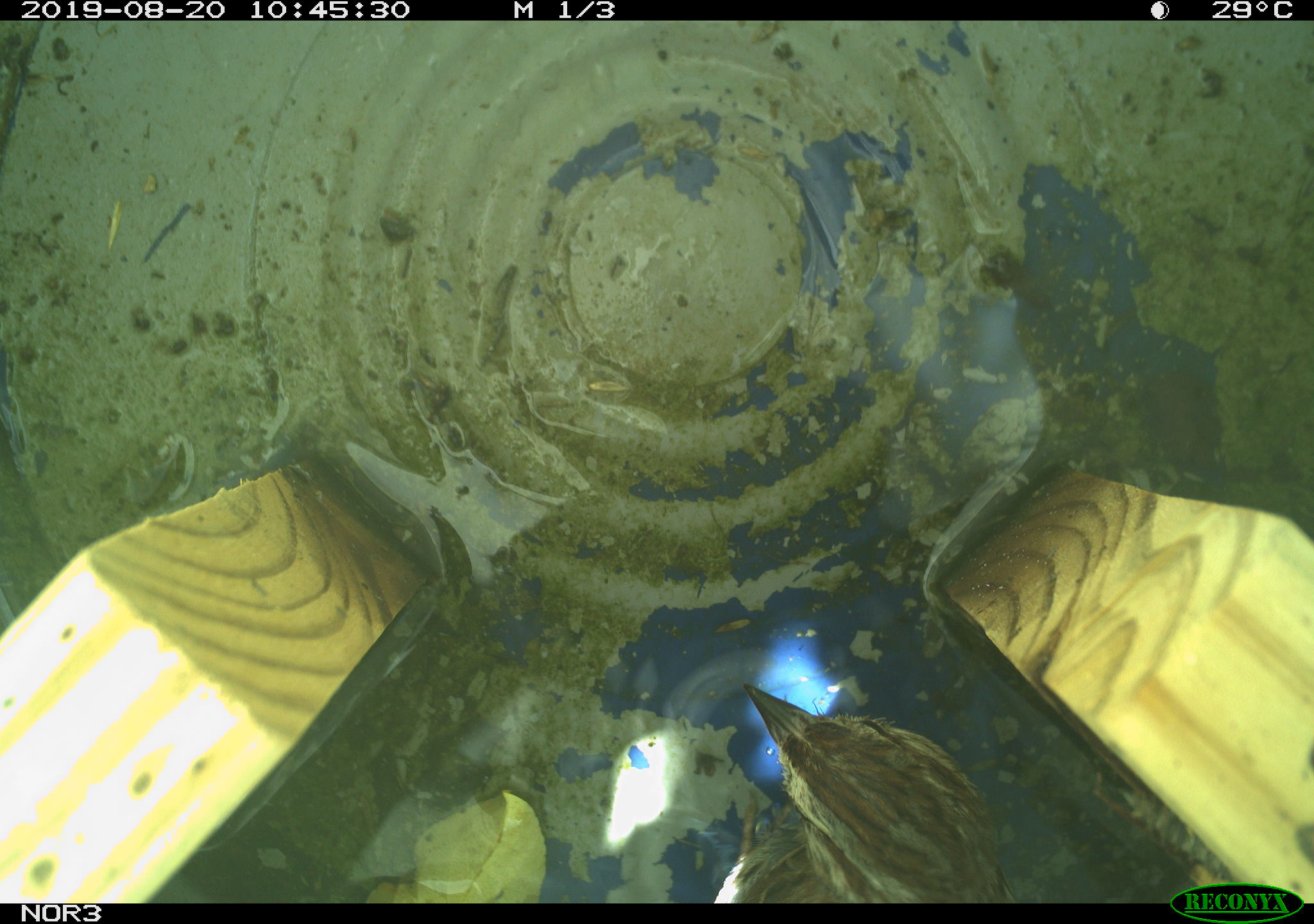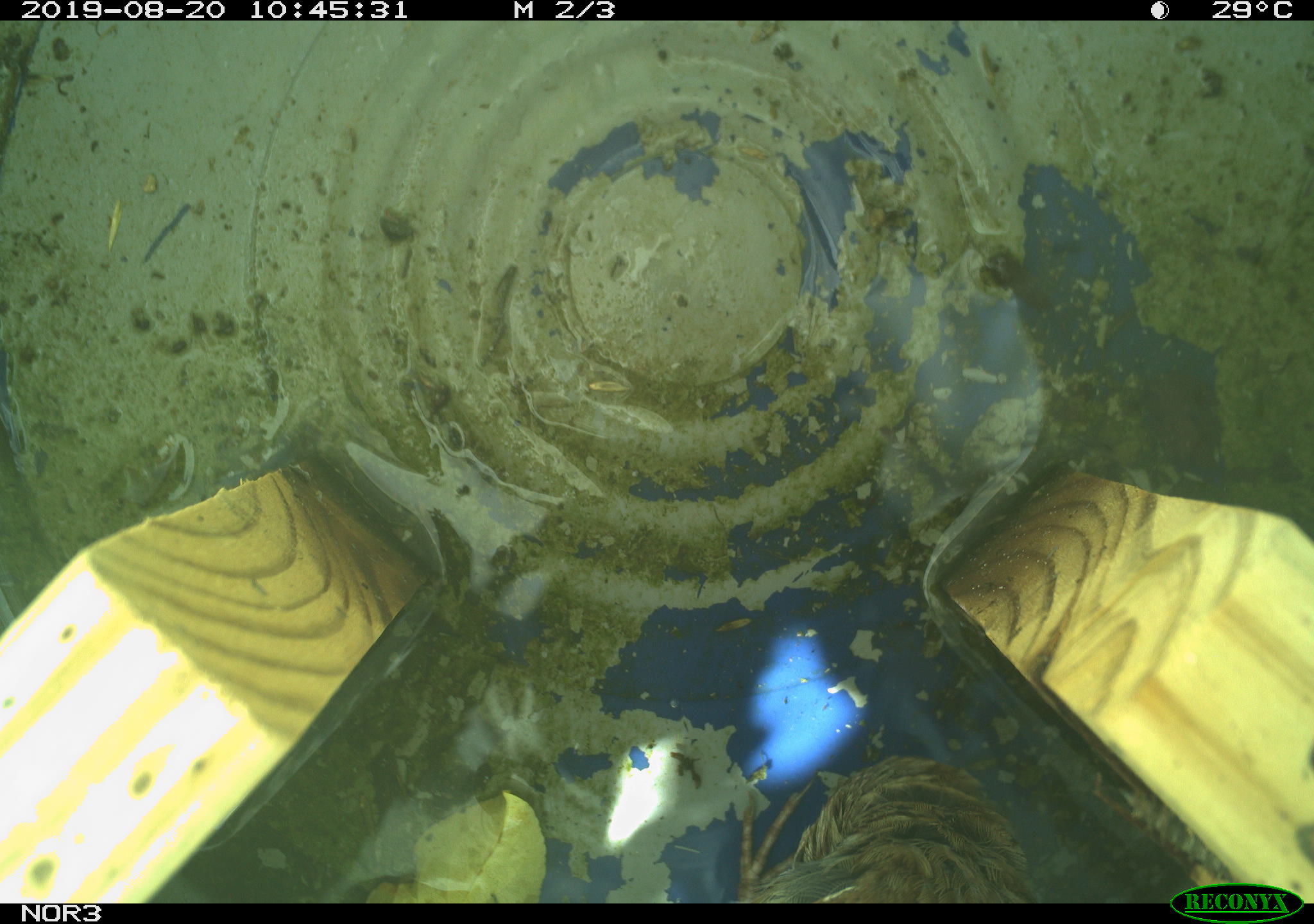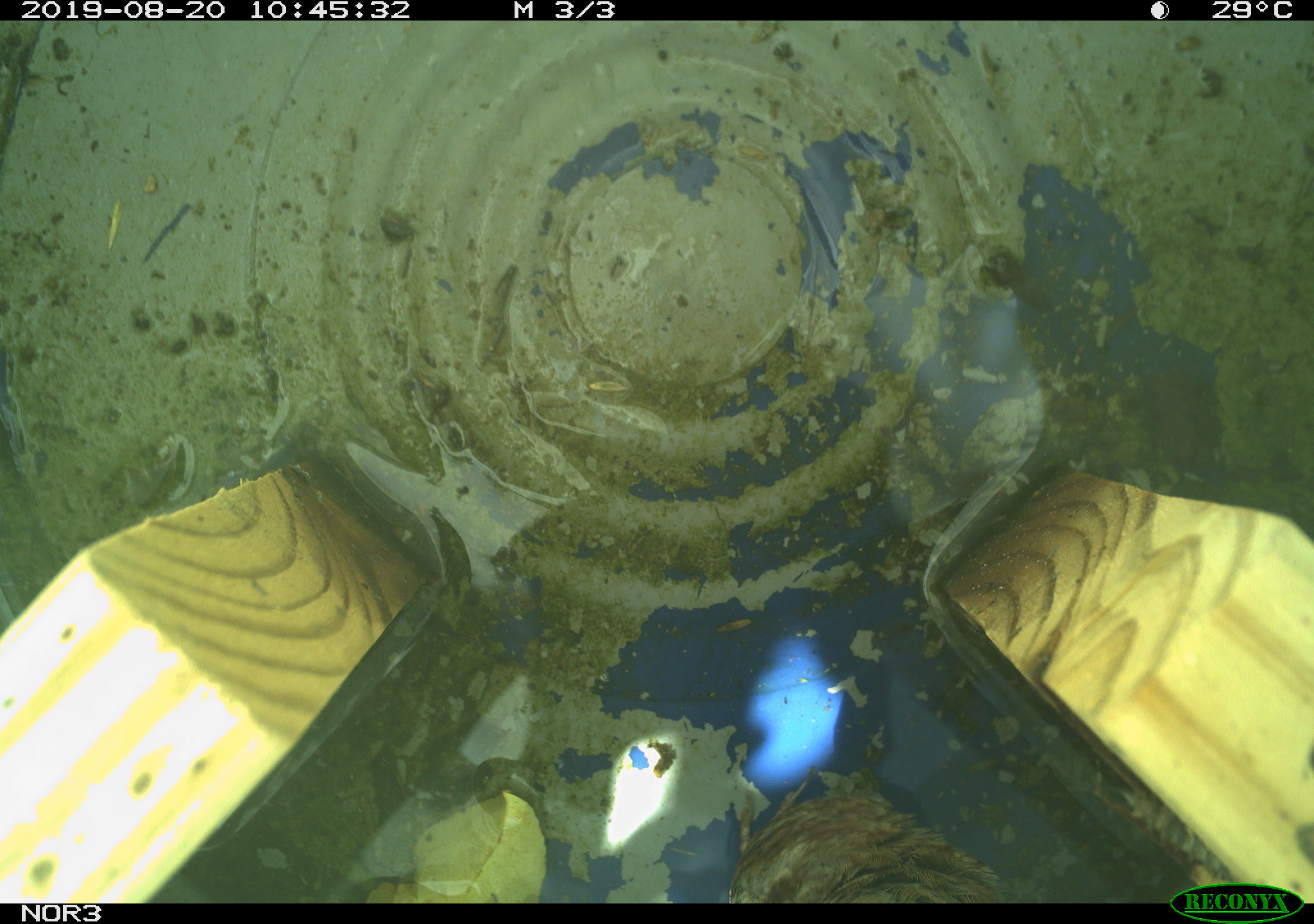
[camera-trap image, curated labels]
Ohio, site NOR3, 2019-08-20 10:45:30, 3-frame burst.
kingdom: Animalia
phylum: Chordata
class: Aves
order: Passeriformes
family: Passerellidae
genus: Melospiza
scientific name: Melospiza melodia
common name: song sparrow